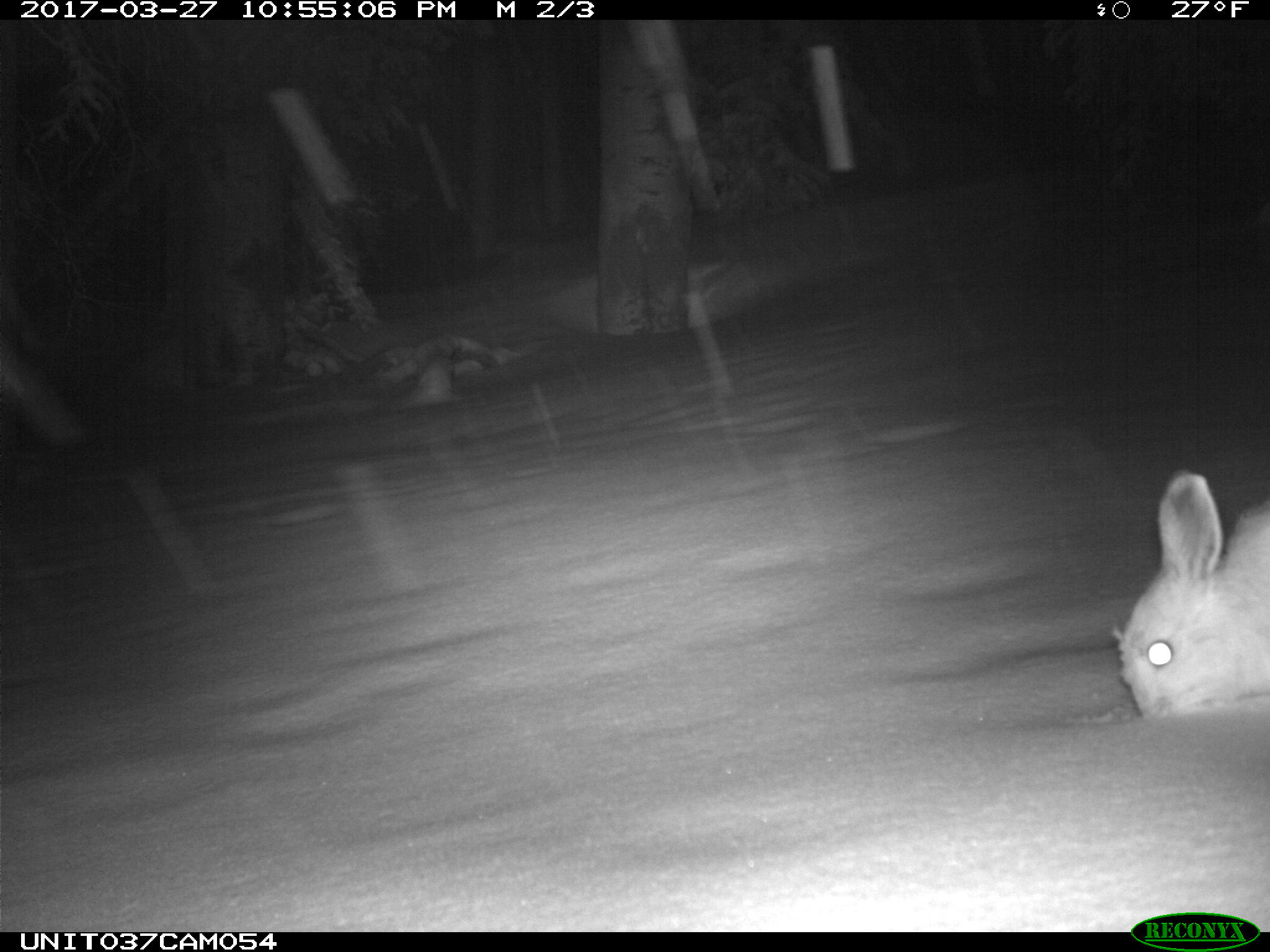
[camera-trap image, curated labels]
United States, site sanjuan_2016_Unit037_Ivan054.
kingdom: Animalia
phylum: Chordata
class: Mammalia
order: Lagomorpha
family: Leporidae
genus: Lepus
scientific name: Lepus americanus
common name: snowshoe hare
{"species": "Lepus americanus (snowshoe hare)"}